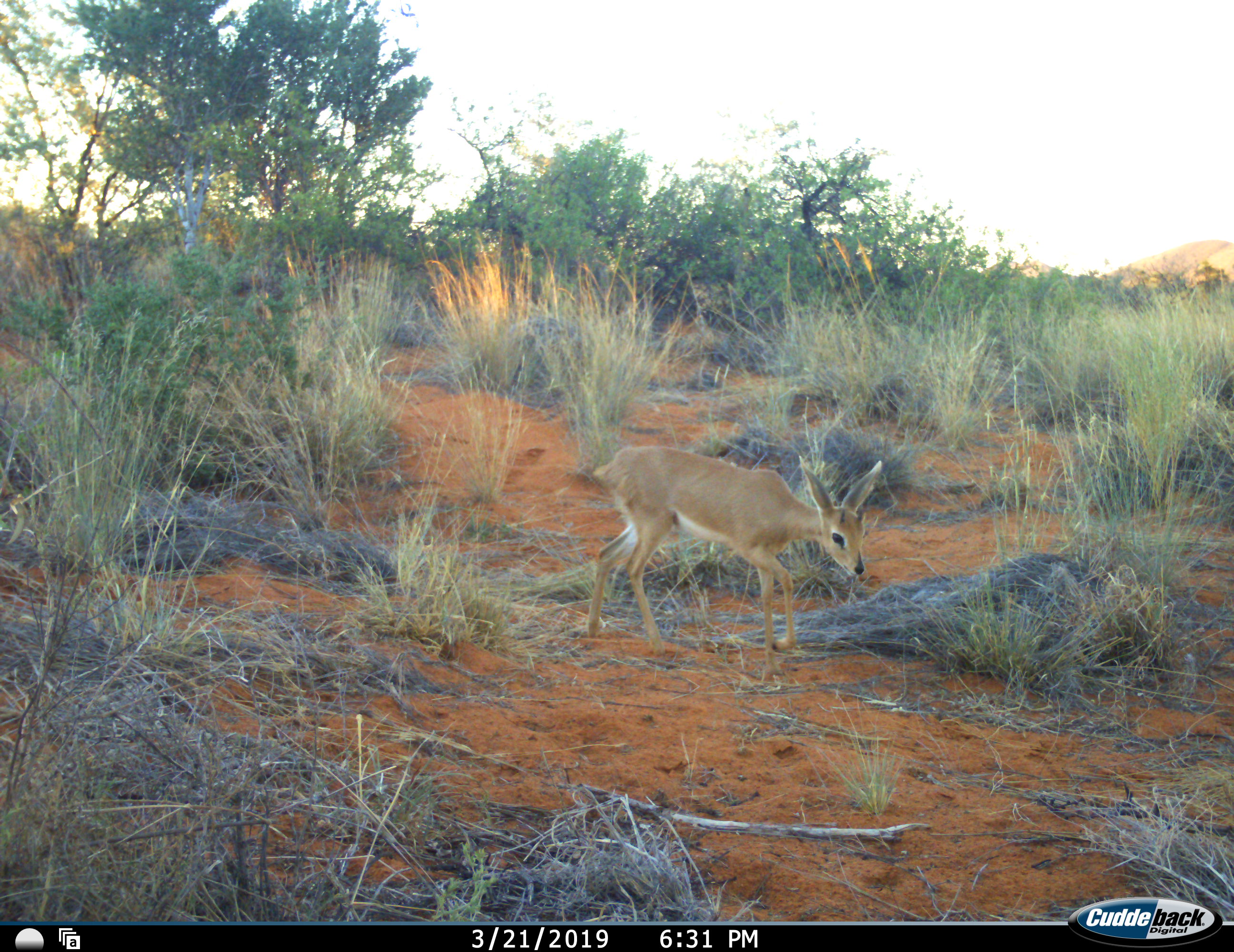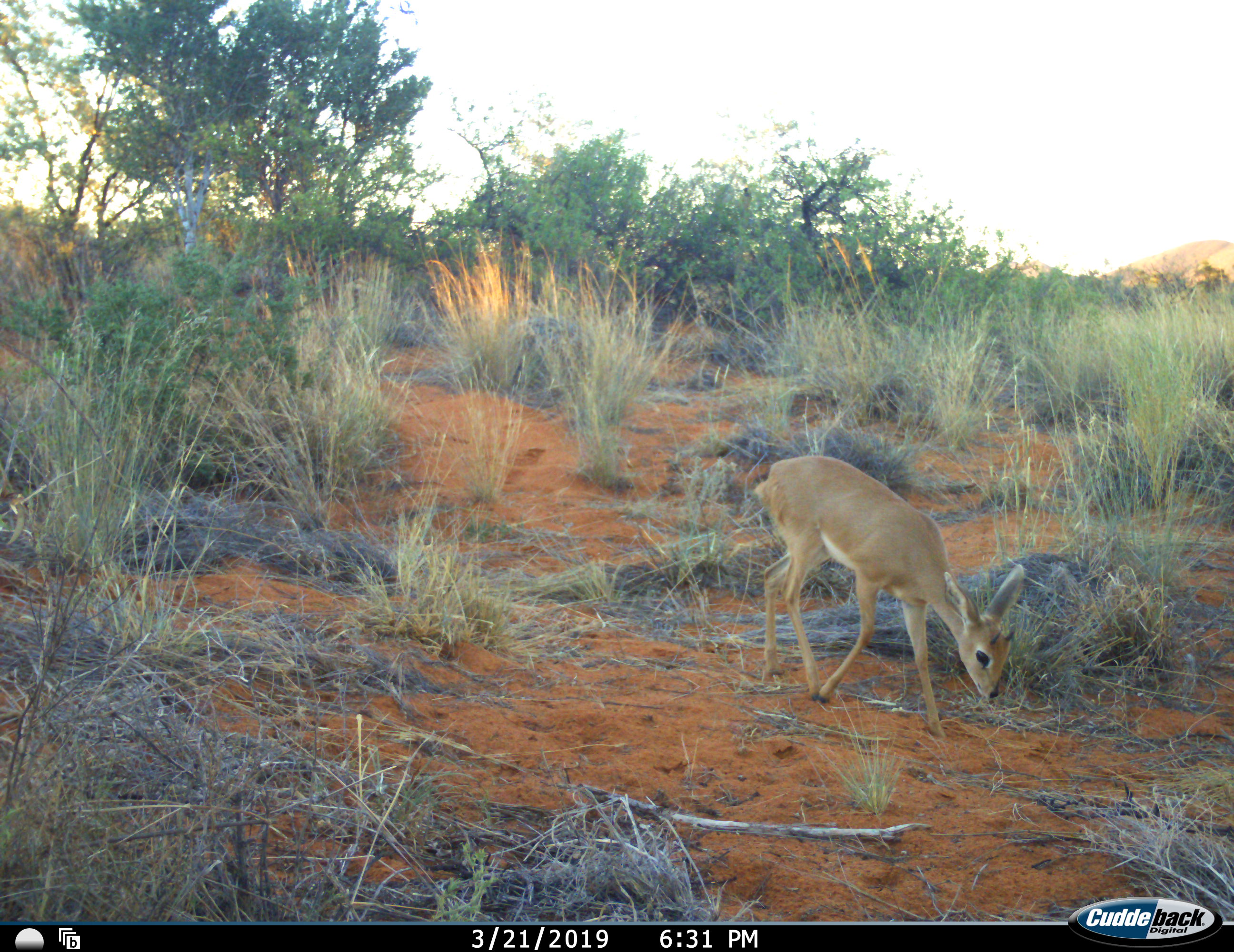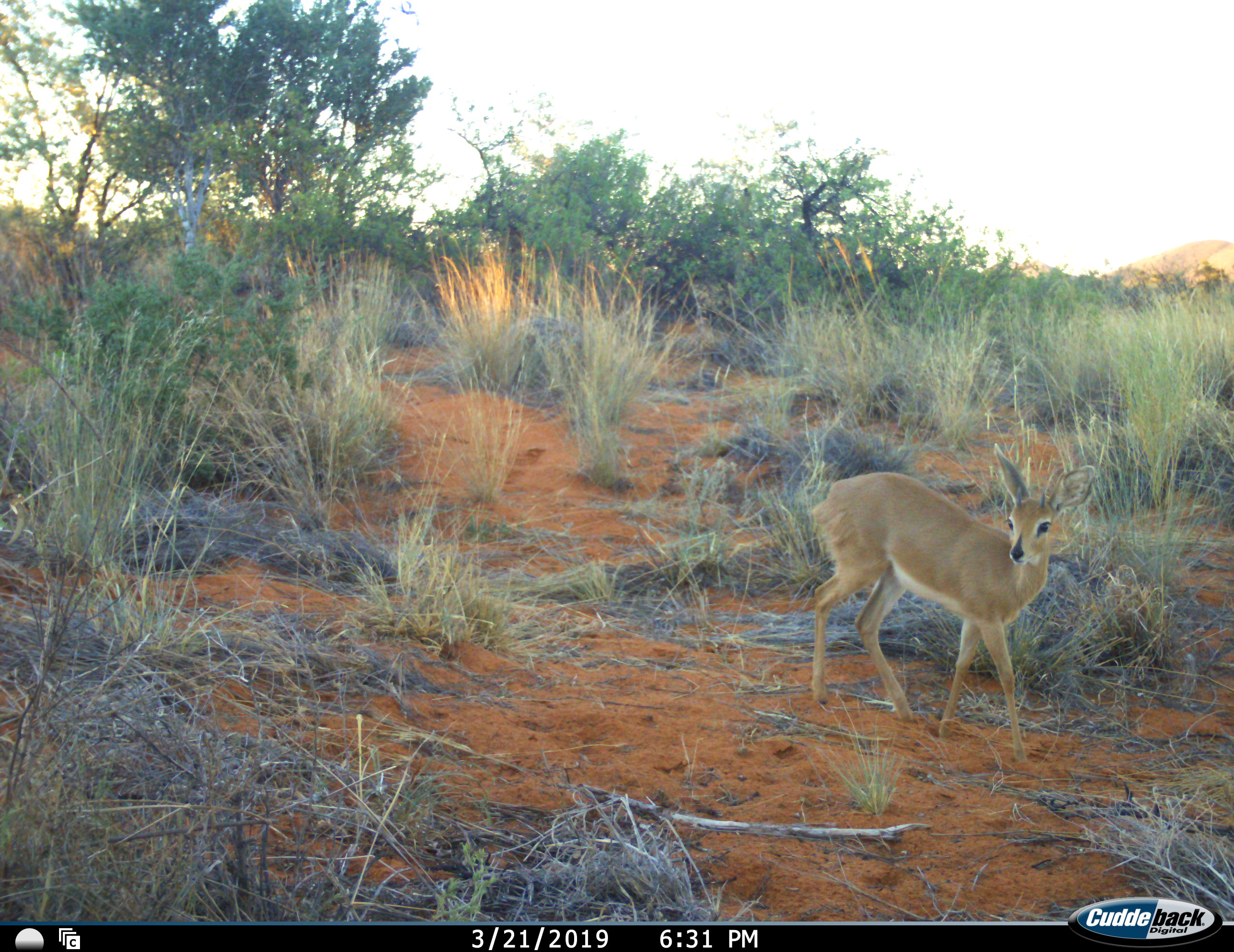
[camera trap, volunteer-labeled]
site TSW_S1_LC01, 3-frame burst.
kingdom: Animalia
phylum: Chordata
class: Mammalia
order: Artiodactyla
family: Bovidae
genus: Raphicerus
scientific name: Raphicerus campestris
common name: steenbok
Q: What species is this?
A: Steenbok (Raphicerus campestris).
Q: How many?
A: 1.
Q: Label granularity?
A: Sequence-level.